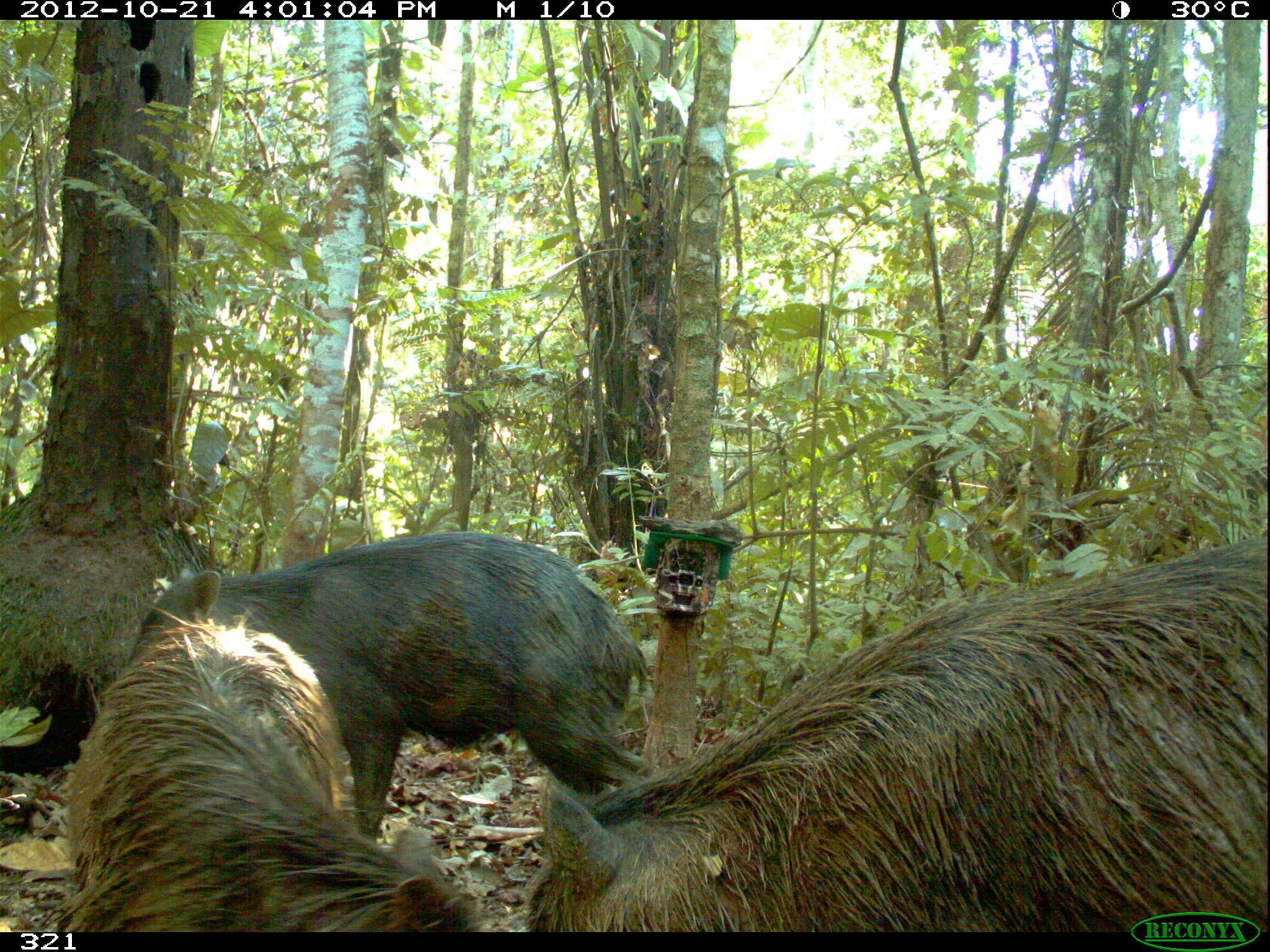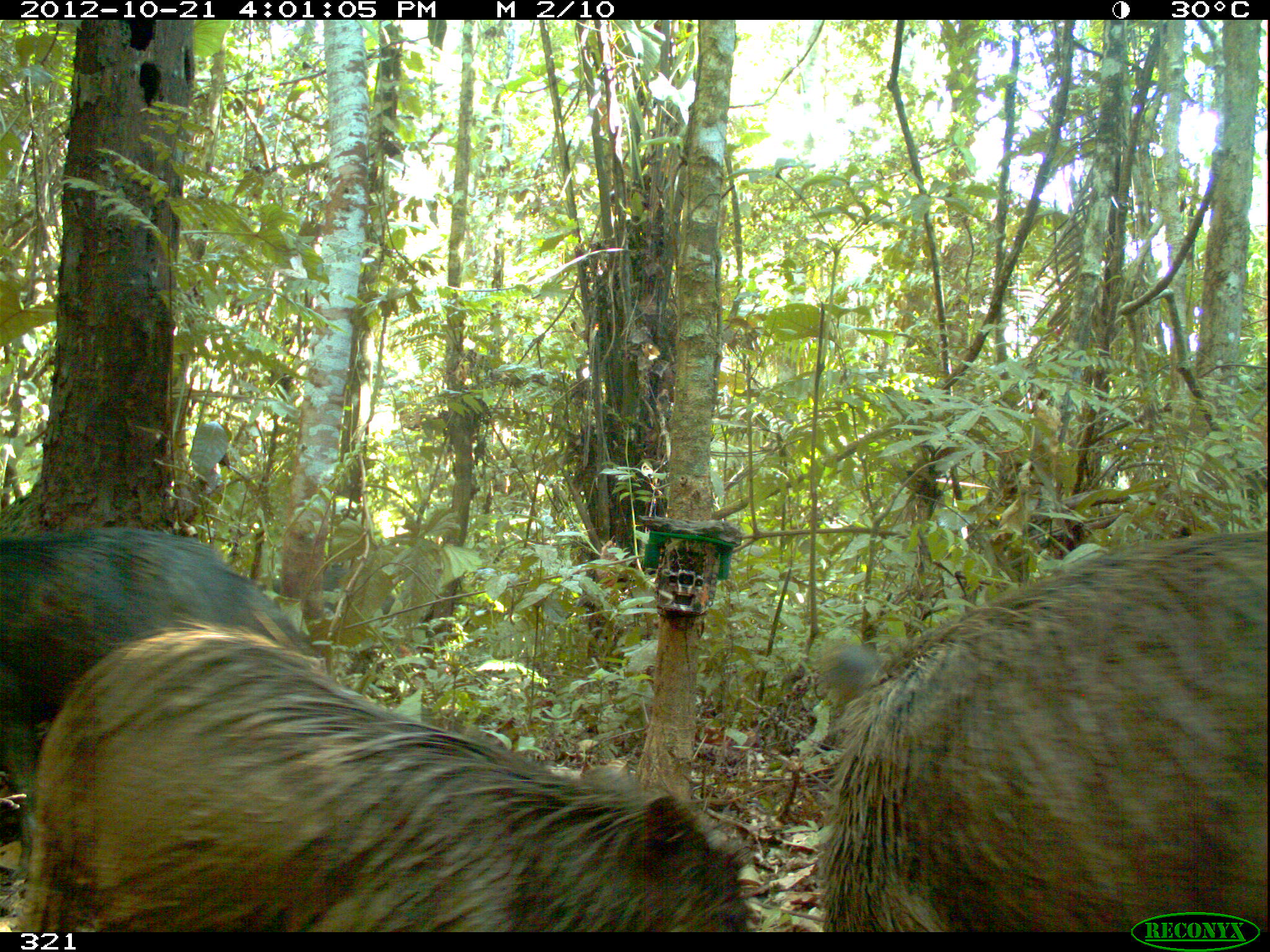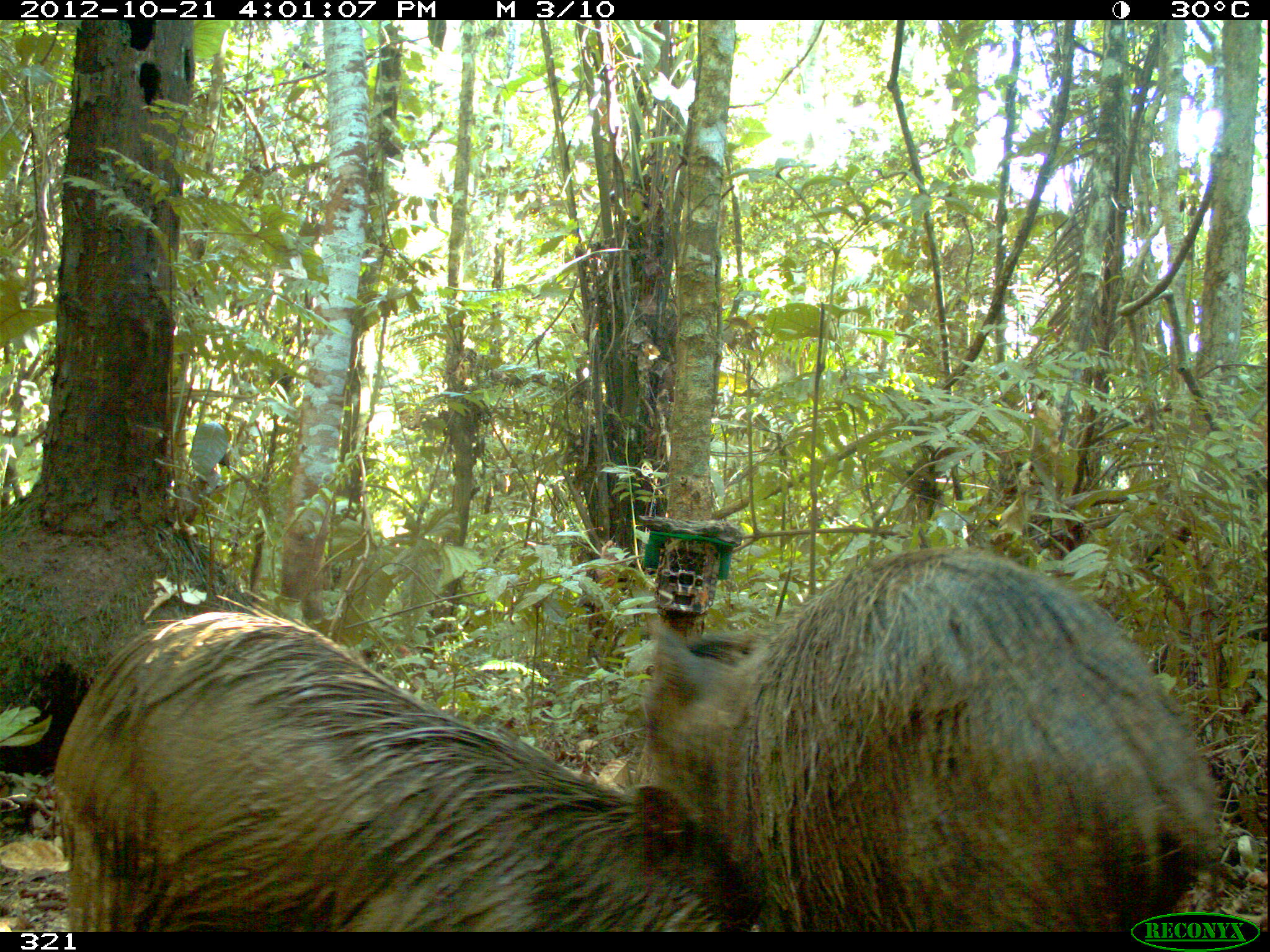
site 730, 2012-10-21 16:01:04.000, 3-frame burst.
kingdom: Animalia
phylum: Chordata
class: Mammalia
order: Artiodactyla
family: Tayassuidae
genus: Tayassu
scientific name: Tayassu pecari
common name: white-lipped peccary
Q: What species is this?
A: Tayassu pecari (white-lipped peccary).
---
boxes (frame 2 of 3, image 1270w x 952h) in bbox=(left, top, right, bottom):
tayassu pecari: bbox=(22, 617, 751, 933); bbox=(821, 529, 1270, 933); bbox=(1, 527, 314, 876)